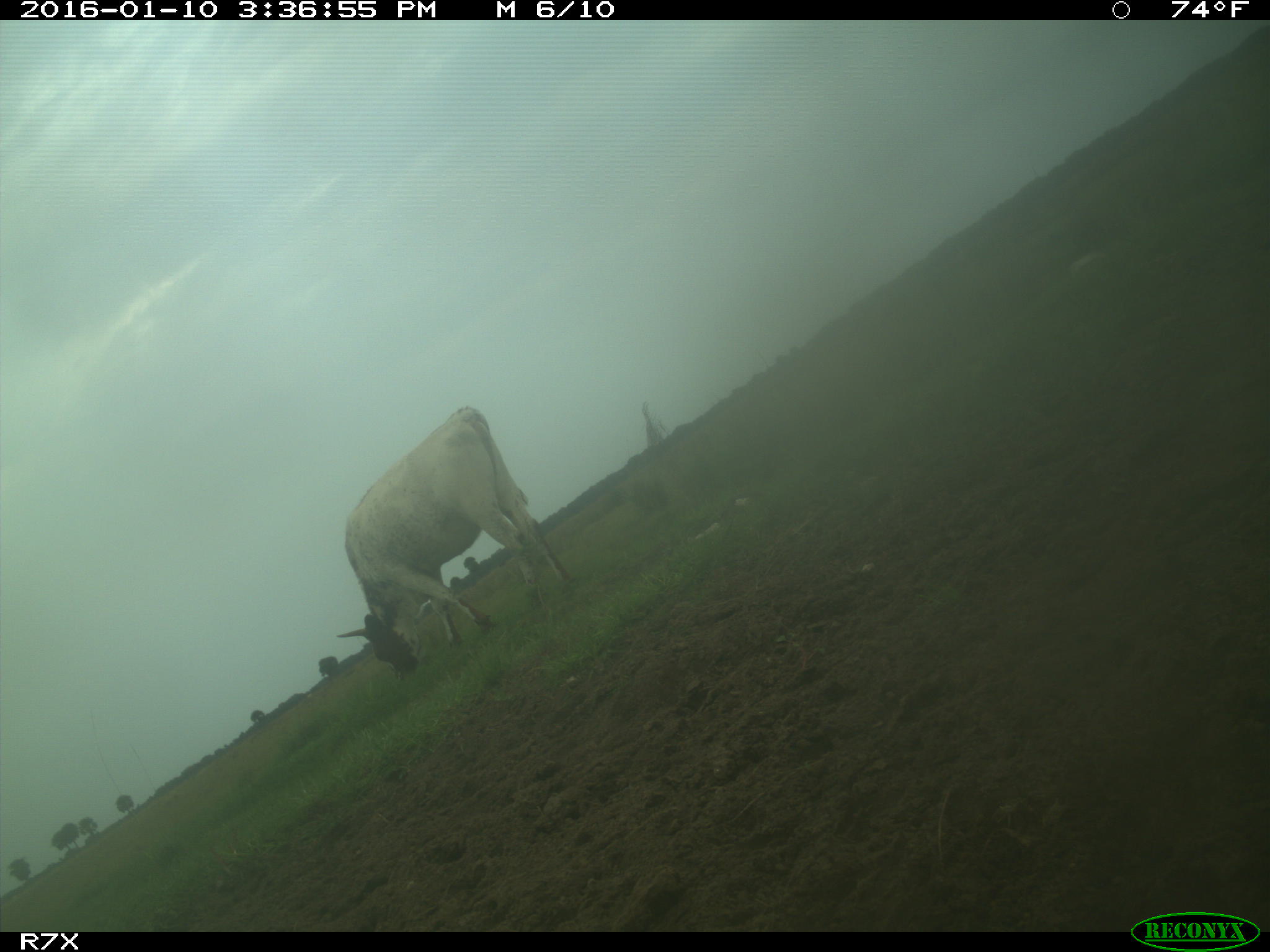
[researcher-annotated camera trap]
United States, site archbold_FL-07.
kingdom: Animalia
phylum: Chordata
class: Mammalia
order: Artiodactyla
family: Bovidae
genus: Bos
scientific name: Bos taurus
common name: domestic cow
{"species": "Bos taurus (domestic cow)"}